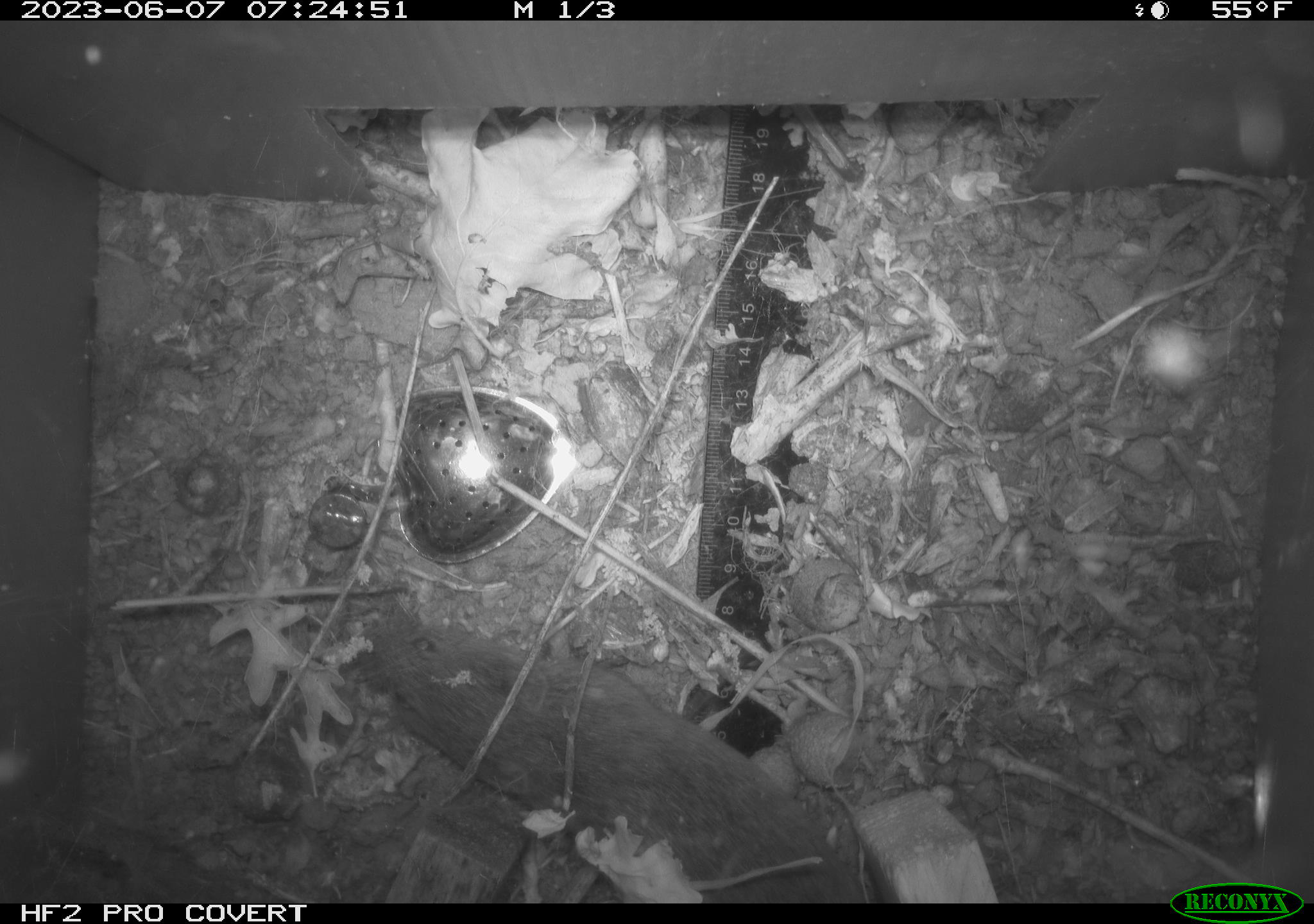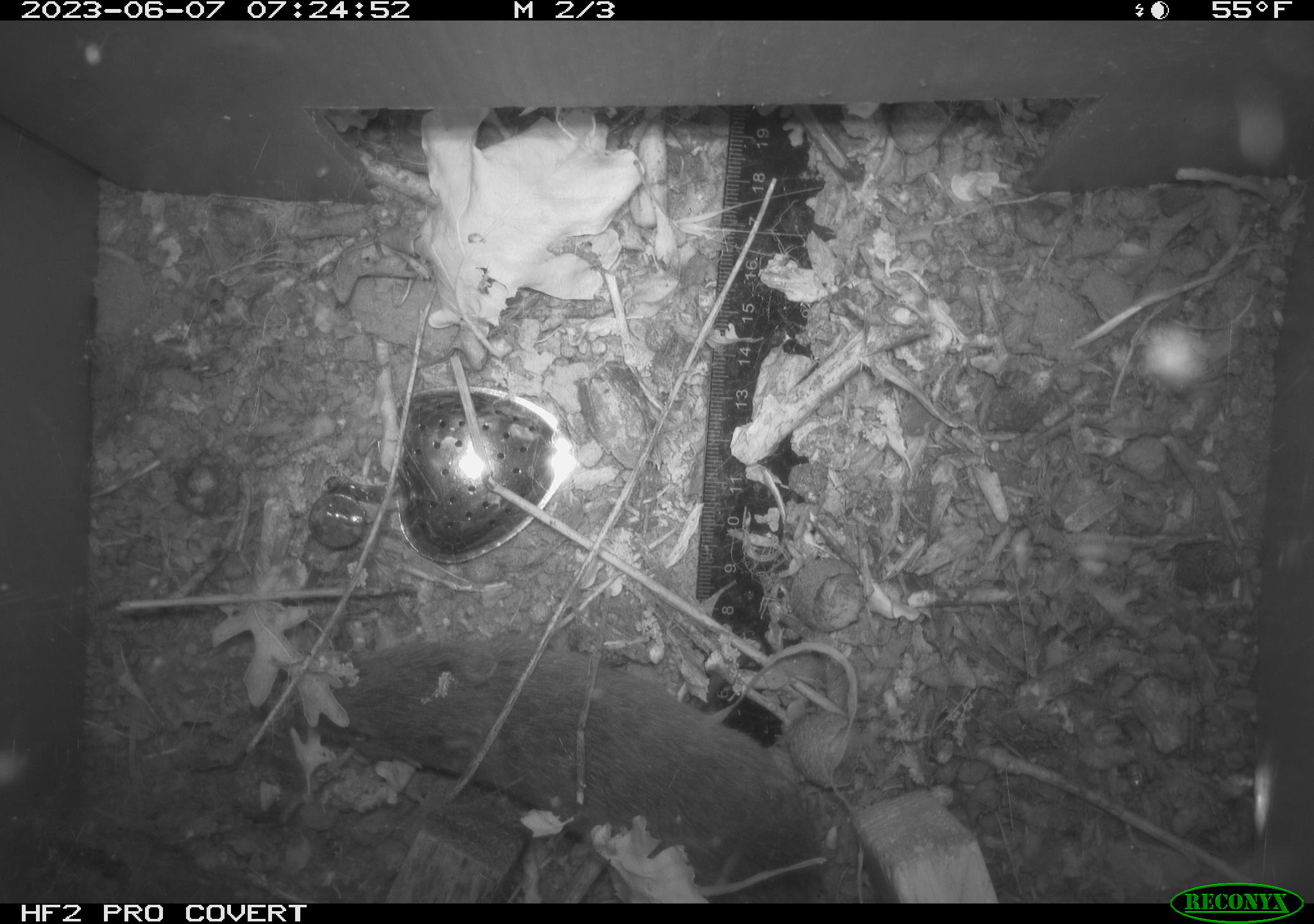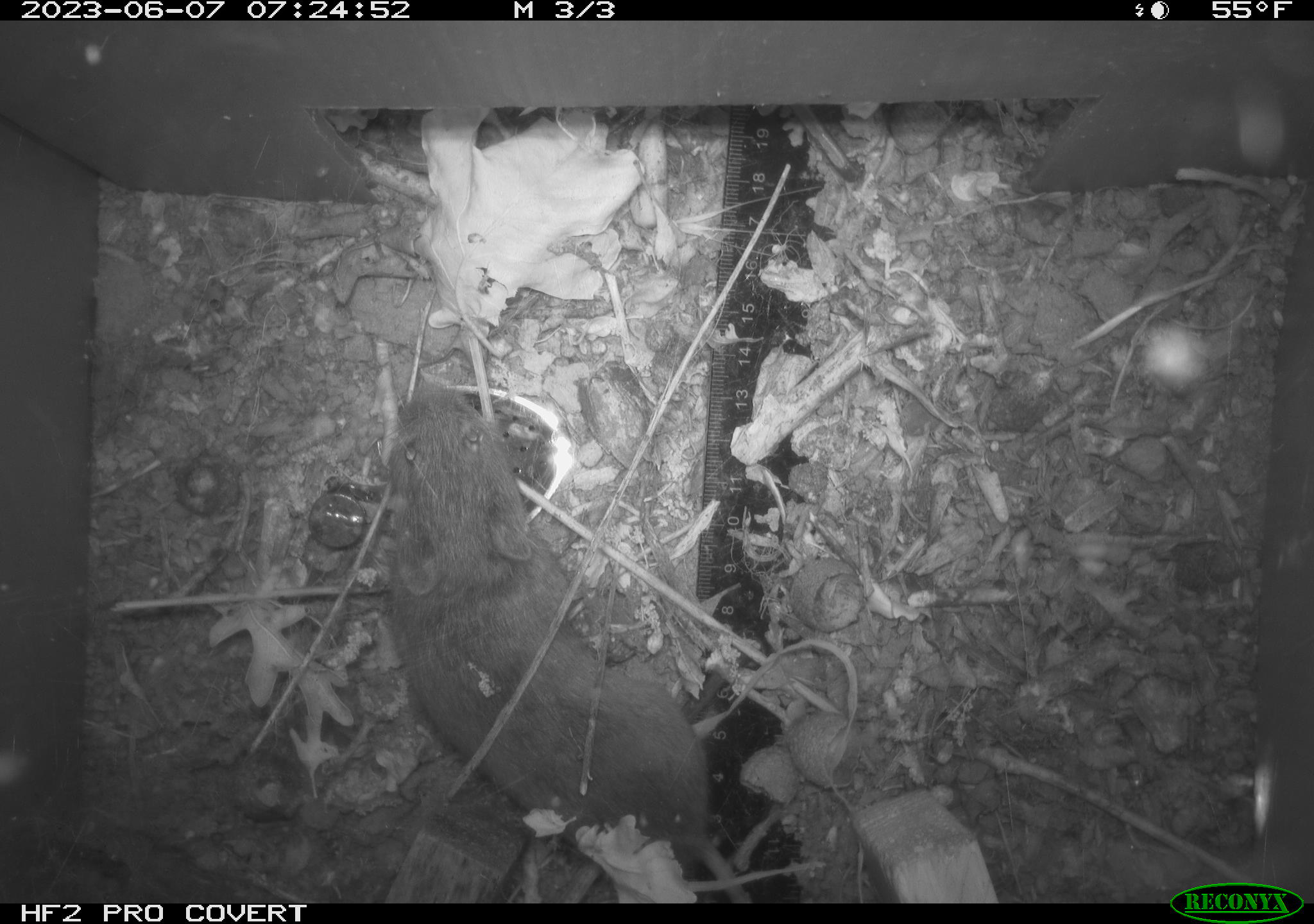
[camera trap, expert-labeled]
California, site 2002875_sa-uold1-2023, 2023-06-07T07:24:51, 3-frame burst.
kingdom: Animalia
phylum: Chordata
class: Mammalia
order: Rodentia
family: Cricetidae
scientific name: Arvicolinae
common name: voles, lemmings, and muskrats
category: arvicolinae subfamily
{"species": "arvicolinae subfamily (voles, lemmings, and muskrats) (Arvicolinae)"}